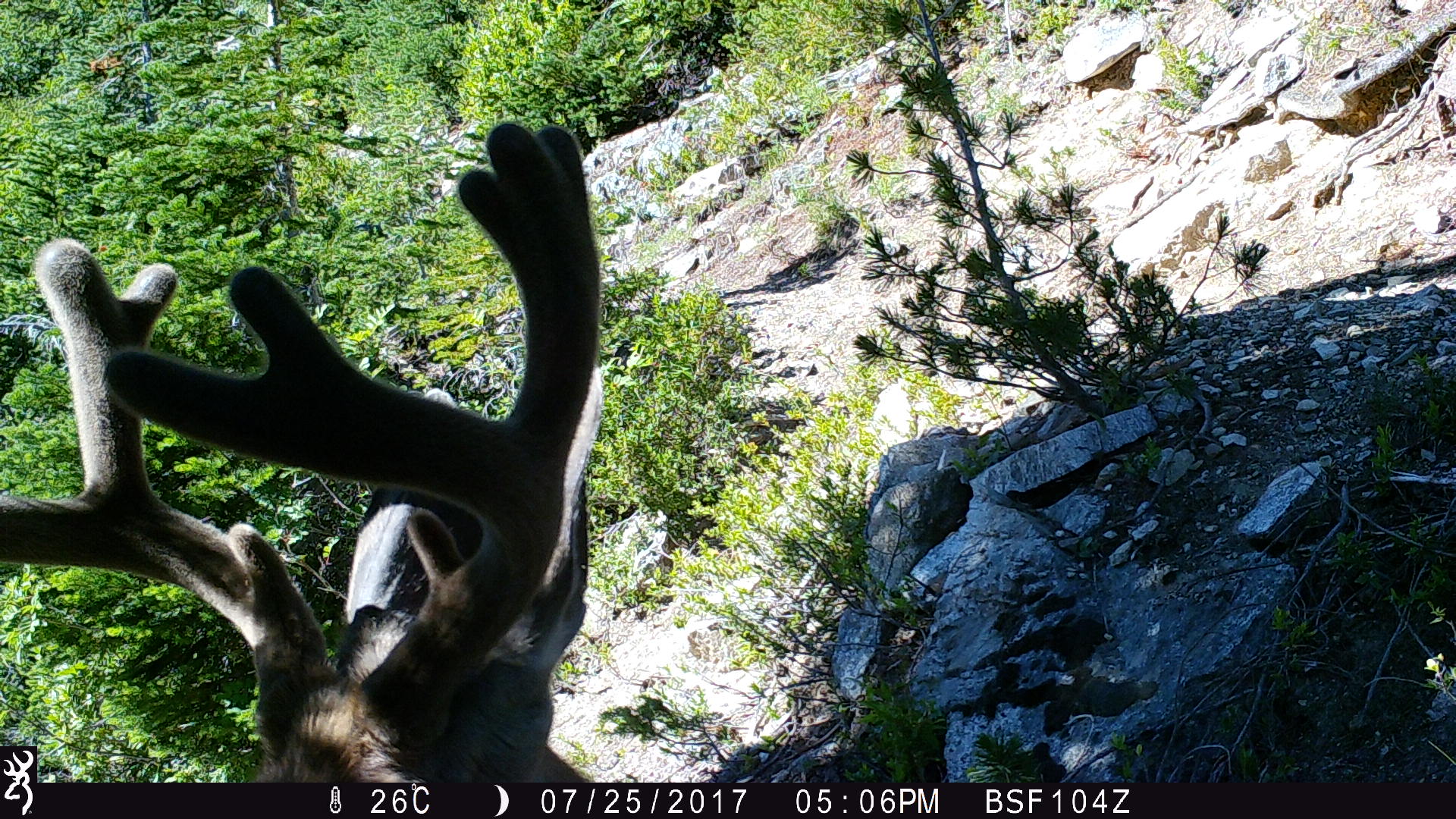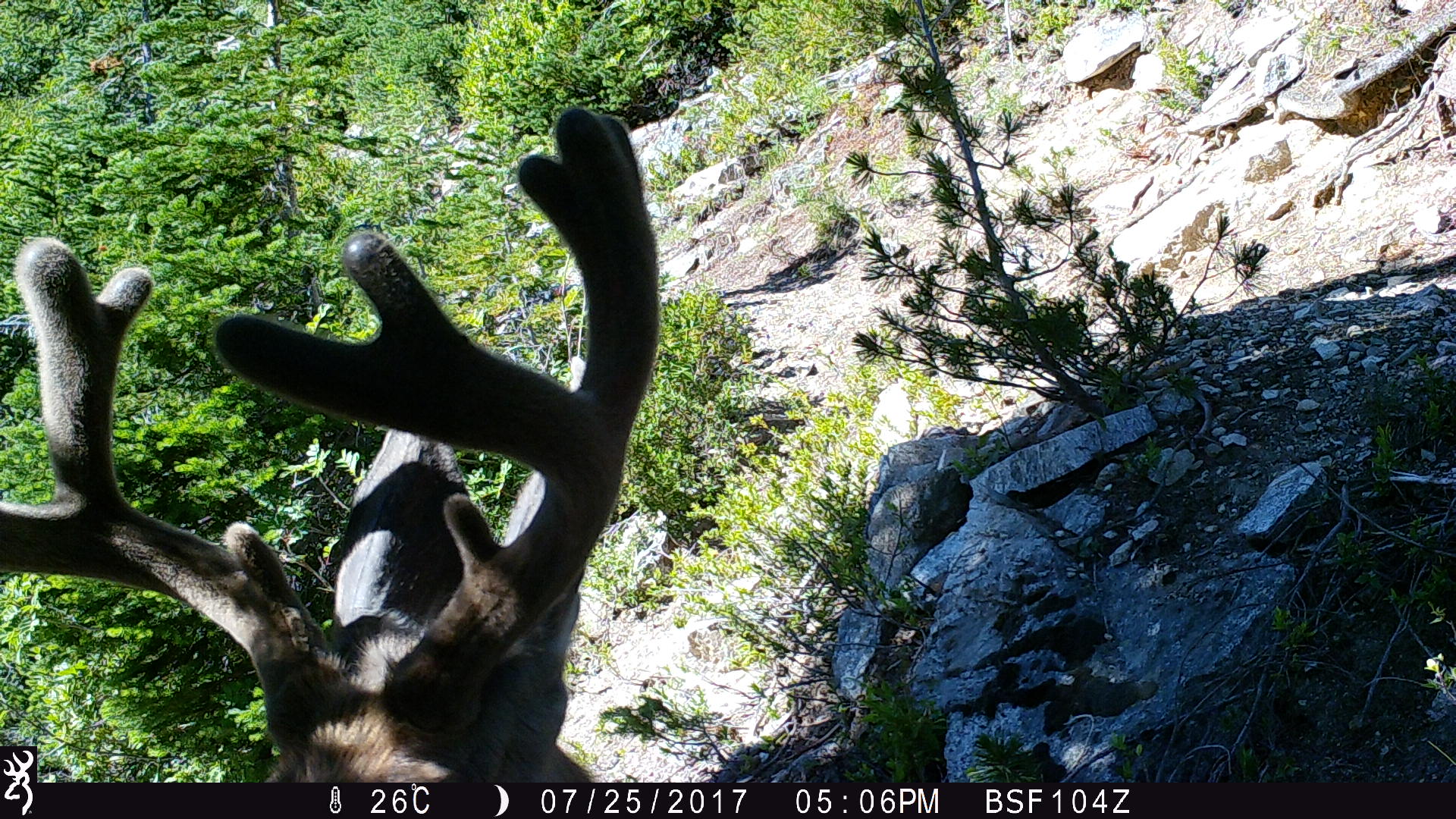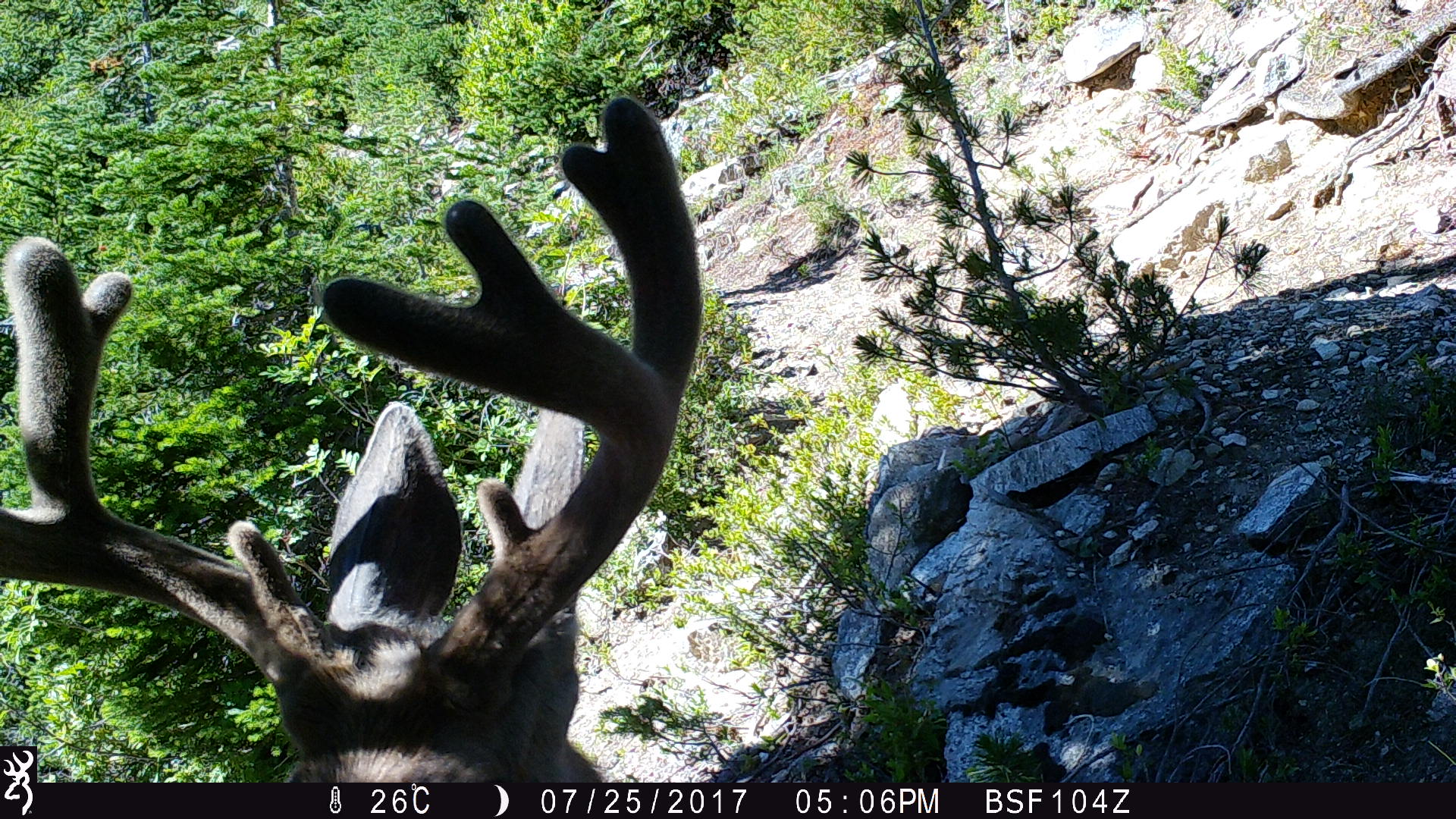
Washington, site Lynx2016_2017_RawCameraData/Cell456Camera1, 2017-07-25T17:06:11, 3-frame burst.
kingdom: Animalia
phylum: Chordata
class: Mammalia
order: Artiodactyla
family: Cervidae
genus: Odocoileus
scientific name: Odocoileus hemionus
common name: mule deer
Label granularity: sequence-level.